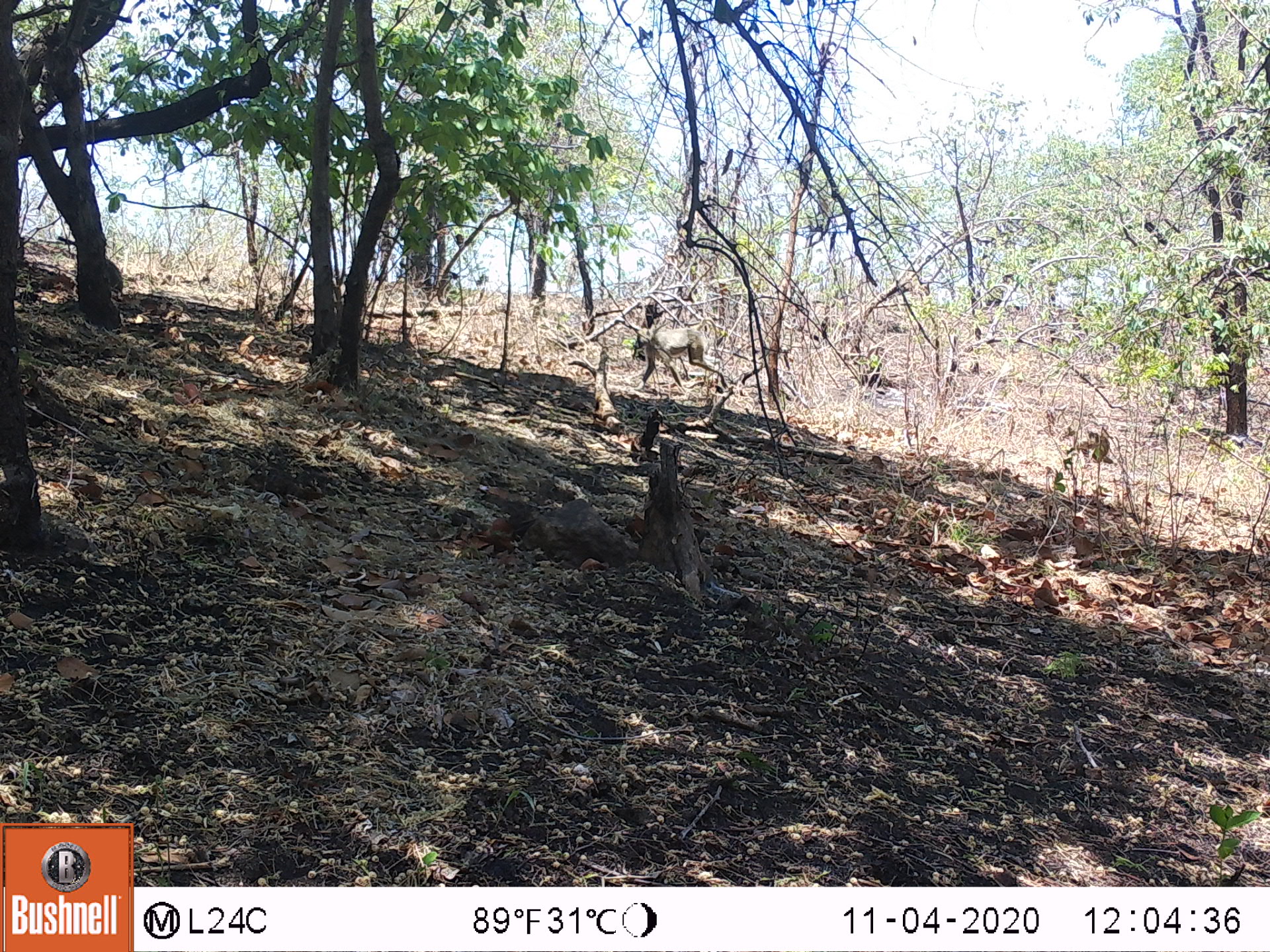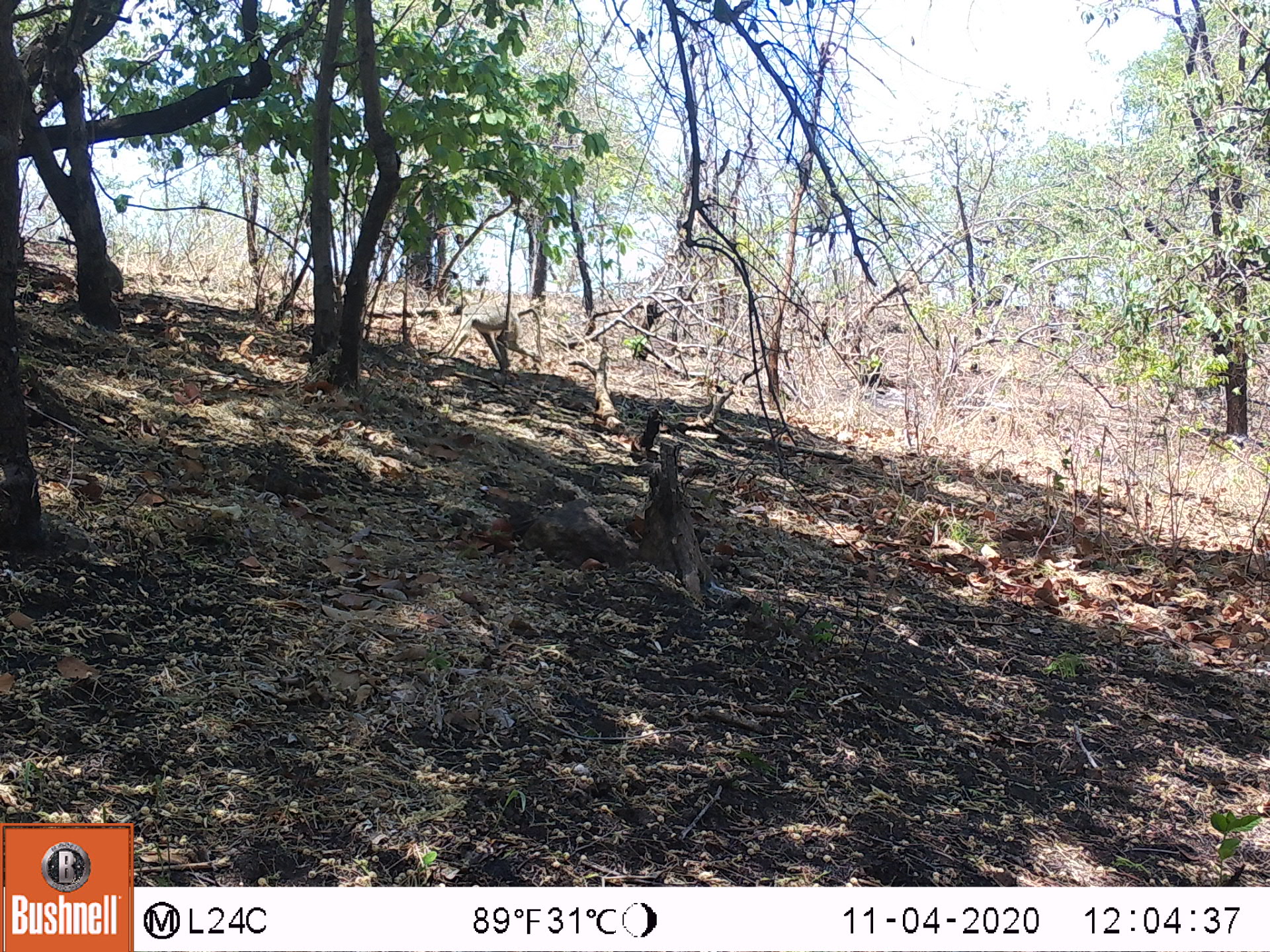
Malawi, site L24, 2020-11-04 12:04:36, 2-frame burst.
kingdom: Animalia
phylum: Chordata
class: Mammalia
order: Primates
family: Cercopithecidae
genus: Papio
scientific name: Papio cynocephalus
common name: yellow baboon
Yellow baboon (Papio cynocephalus), count 2.